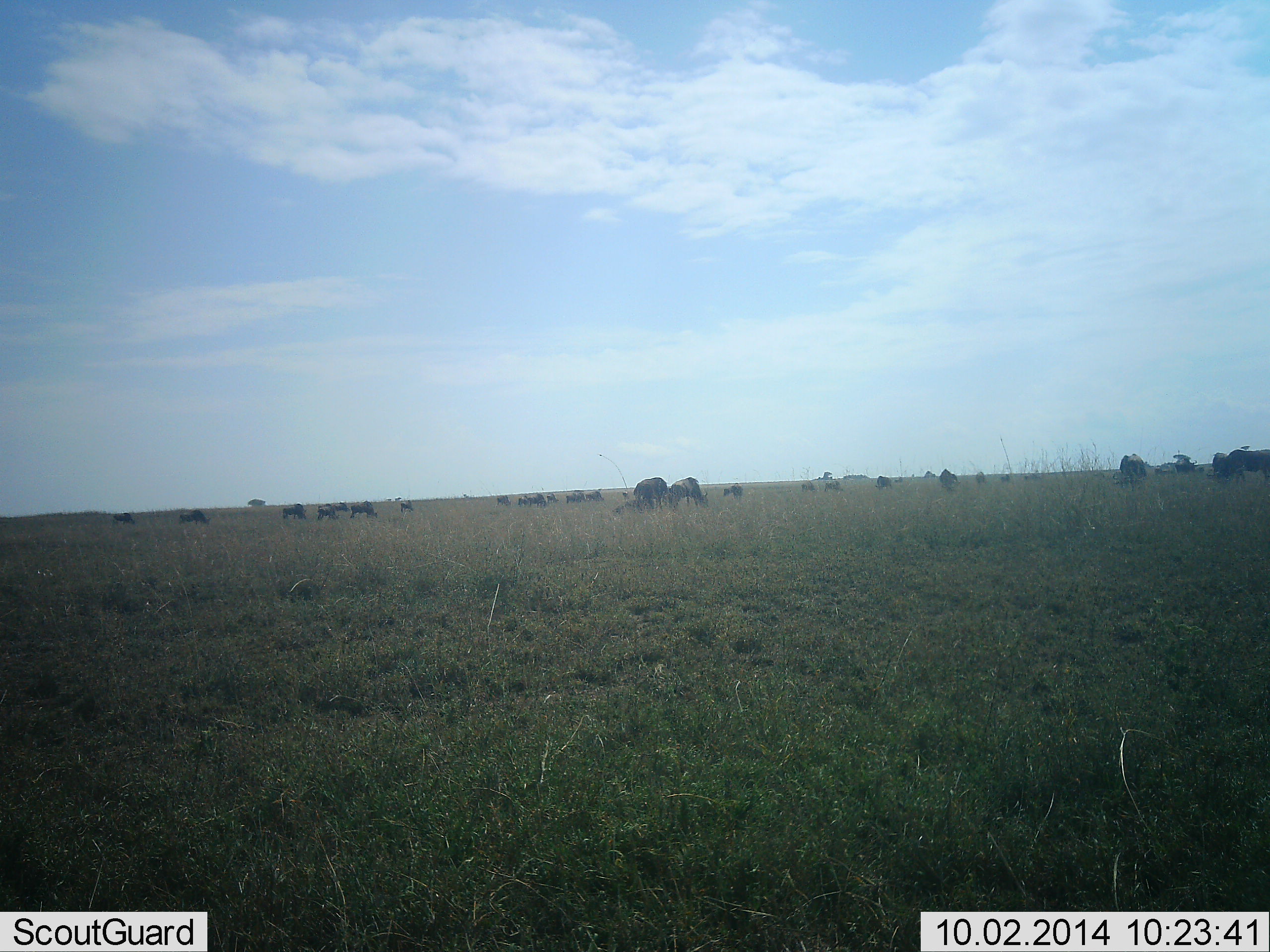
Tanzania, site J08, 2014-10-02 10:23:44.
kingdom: Animalia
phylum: Chordata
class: Mammalia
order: Artiodactyla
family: Bovidae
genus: Connochaetes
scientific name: Connochaetes taurinus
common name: blue wildebeest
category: wildebeest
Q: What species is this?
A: Wildebeest (blue wildebeest) (Connochaetes taurinus).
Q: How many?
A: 11-50.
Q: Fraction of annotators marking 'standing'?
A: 40%.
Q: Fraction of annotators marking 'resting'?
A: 20%.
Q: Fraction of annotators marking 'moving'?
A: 30%.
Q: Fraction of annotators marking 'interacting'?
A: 0%.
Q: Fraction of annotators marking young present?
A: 0%.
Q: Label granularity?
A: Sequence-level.